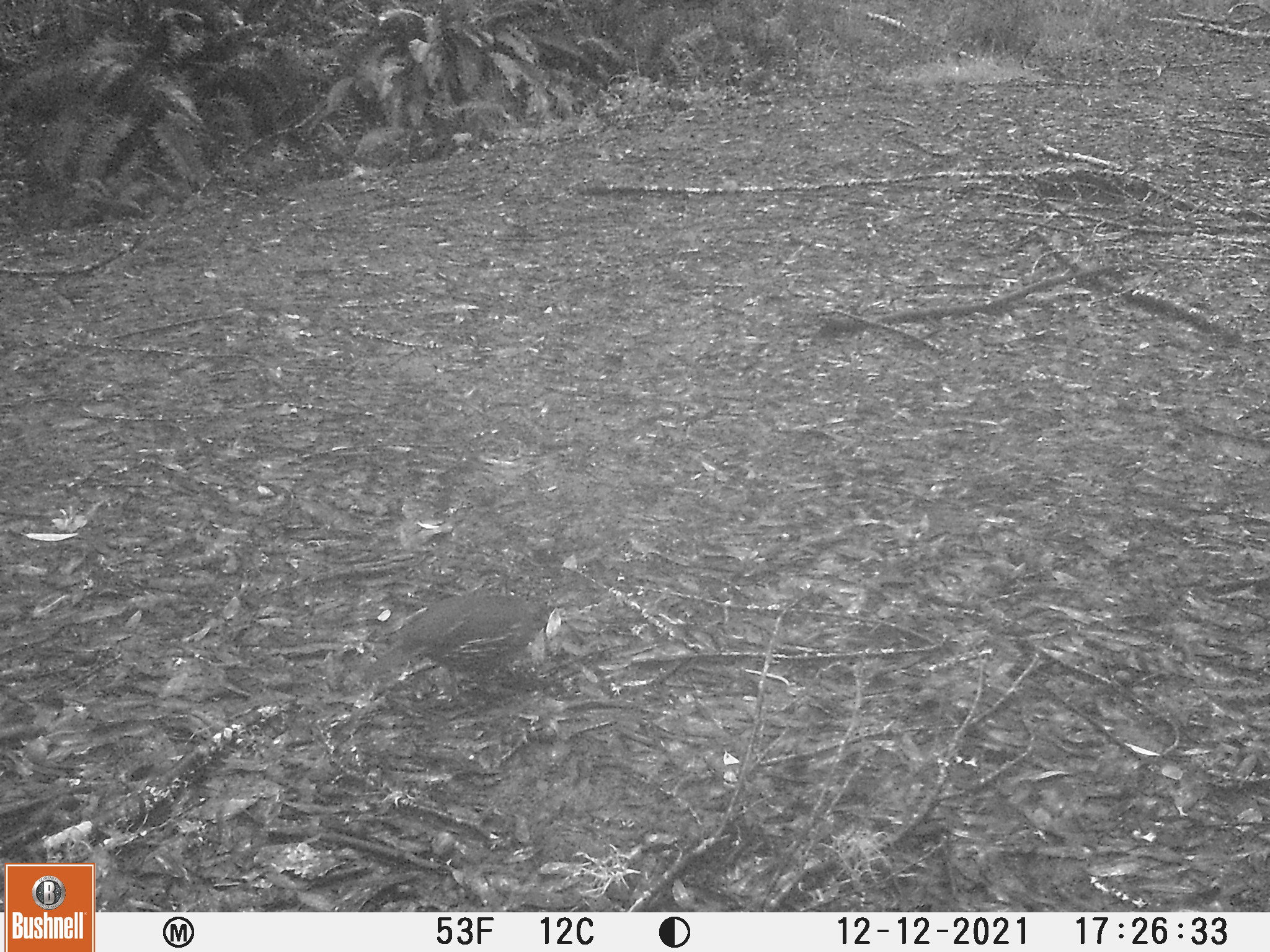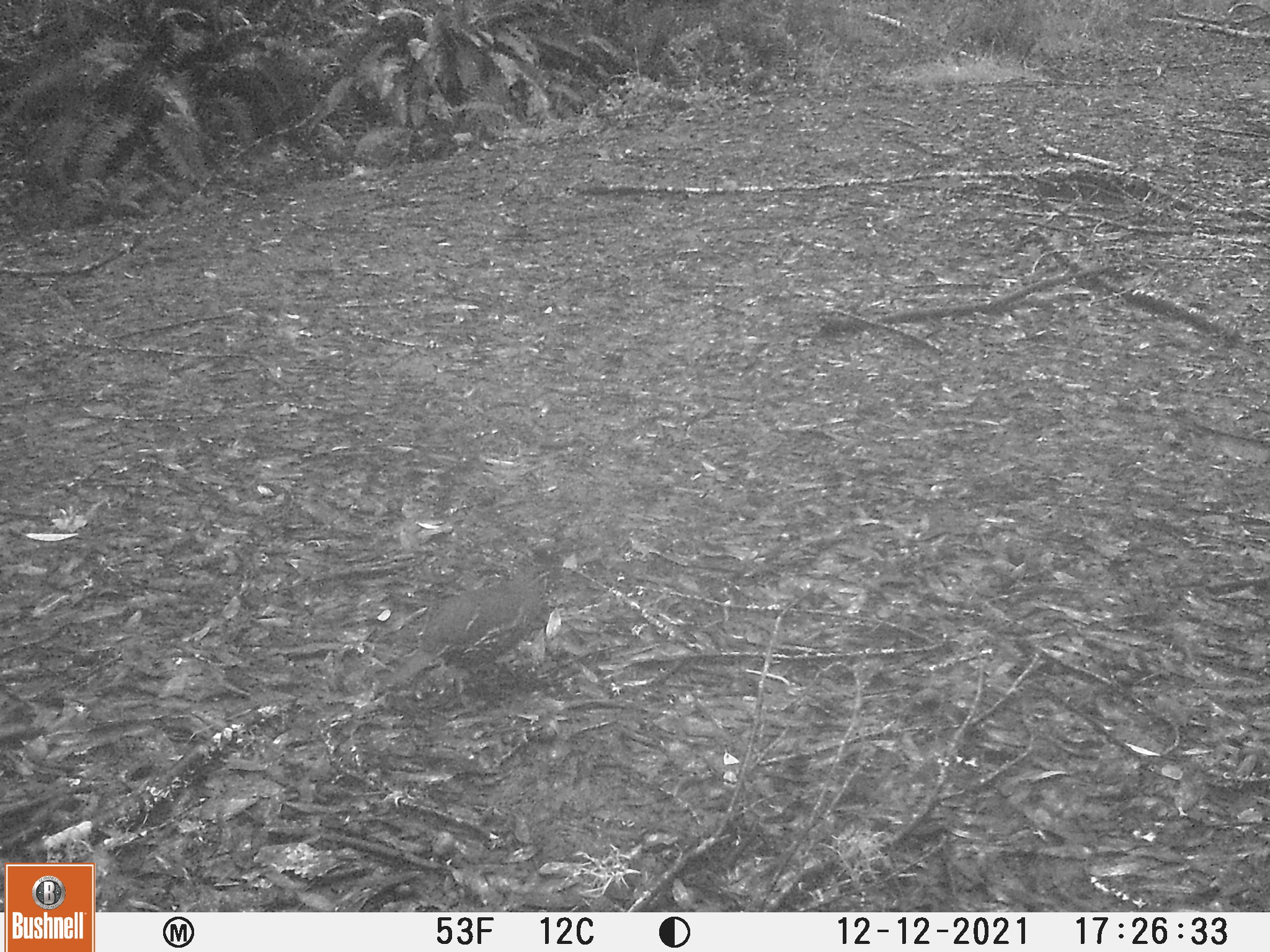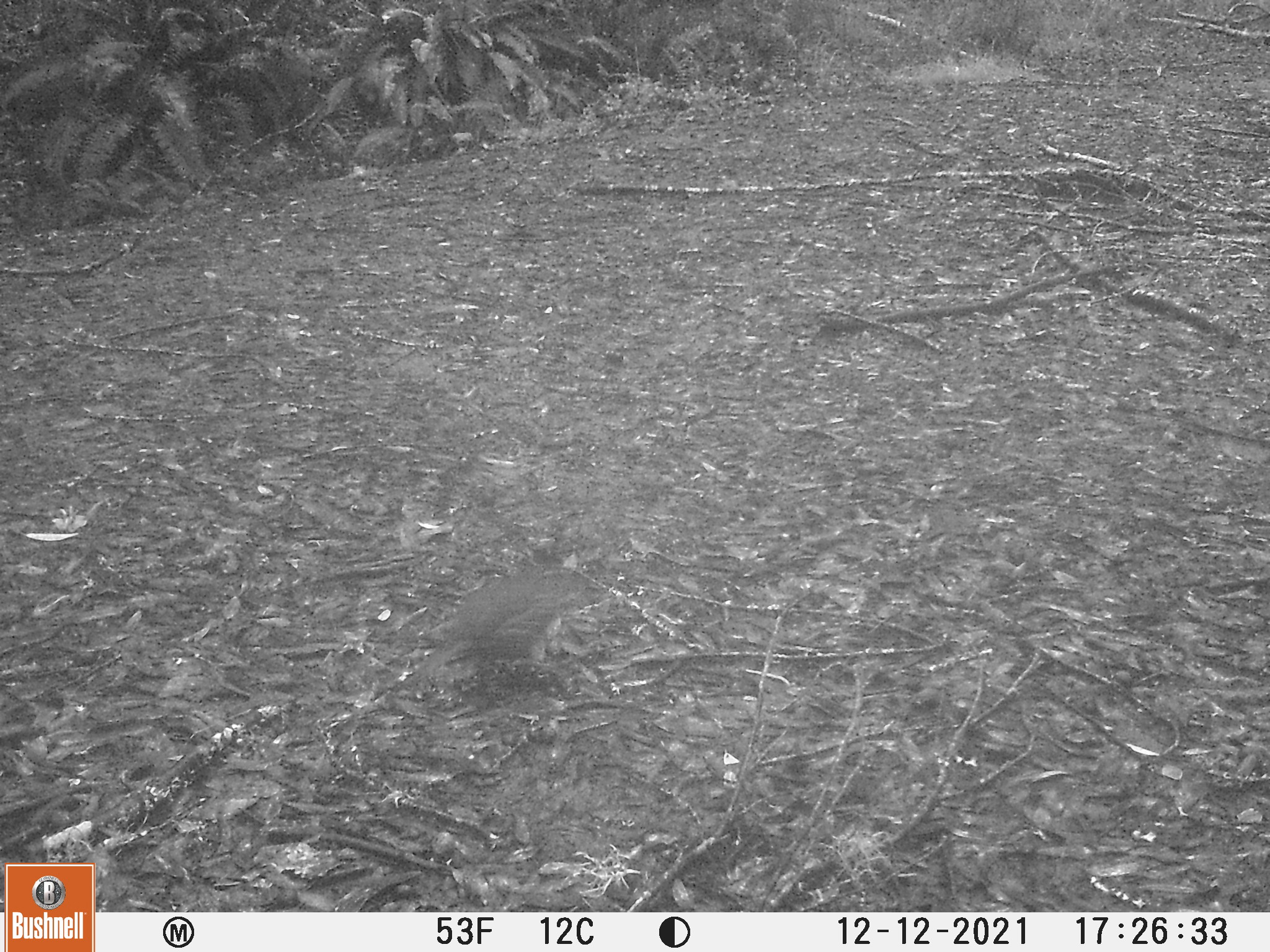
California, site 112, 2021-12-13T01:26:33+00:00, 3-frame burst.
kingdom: Animalia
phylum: Chordata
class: Aves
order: Galliformes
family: Odontophoridae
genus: Callipepla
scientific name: Callipepla californica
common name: california quail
California quail (Callipepla californica).